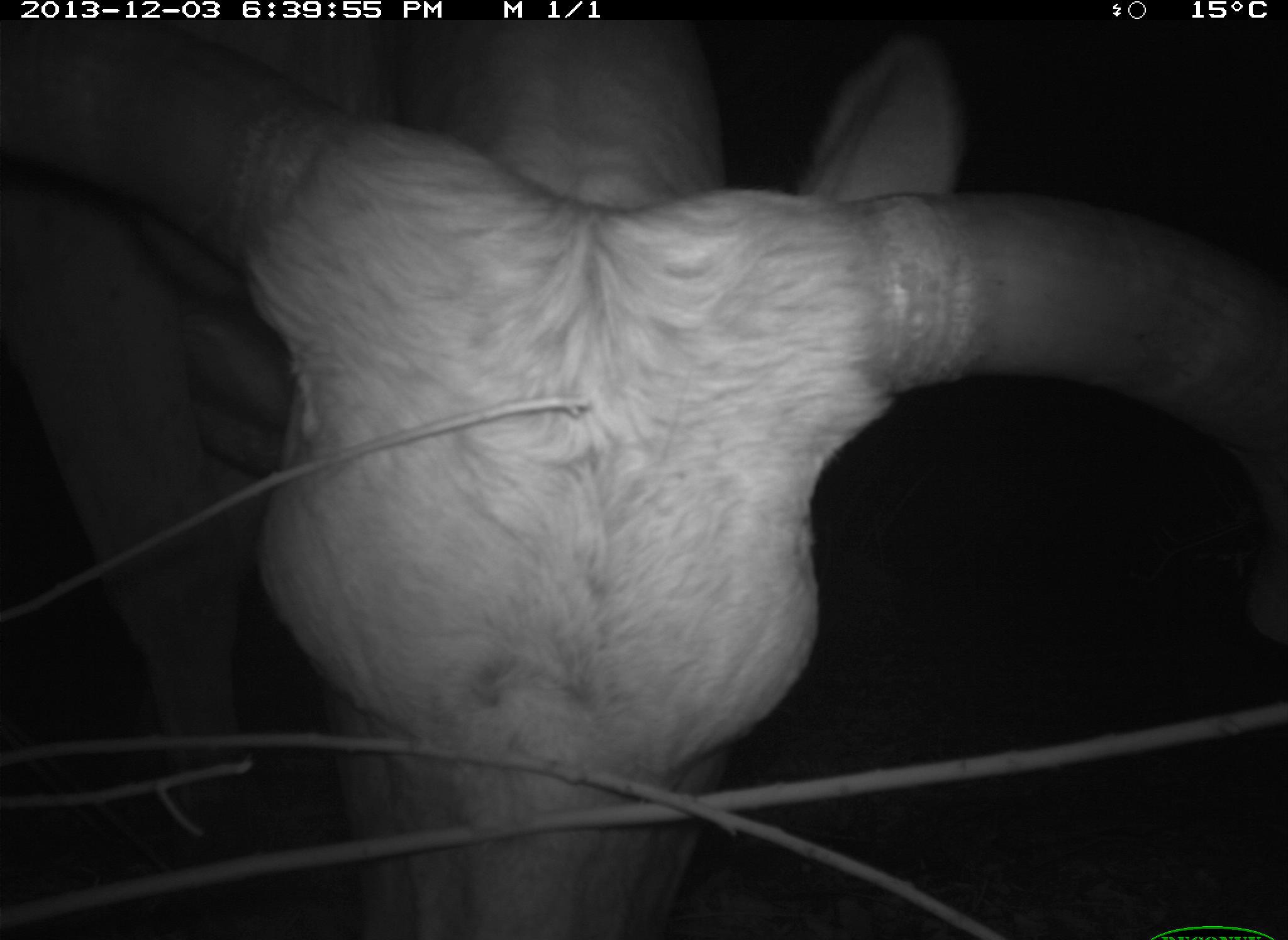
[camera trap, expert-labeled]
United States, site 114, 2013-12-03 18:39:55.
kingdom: Animalia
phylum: Chordata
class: Mammalia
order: Artiodactyla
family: Bovidae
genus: Bos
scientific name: Bos taurus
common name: cow